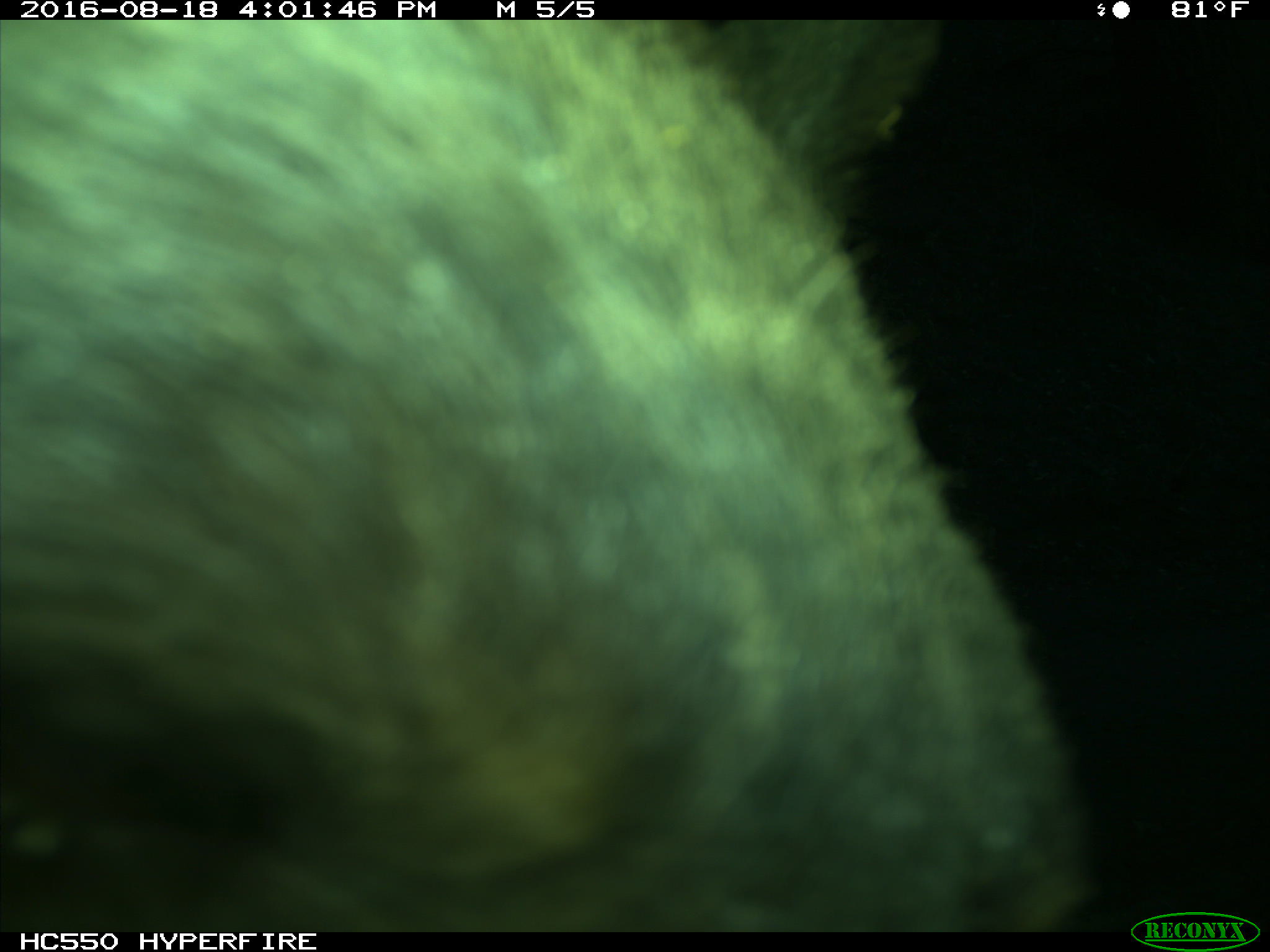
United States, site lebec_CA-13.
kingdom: Animalia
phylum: Chordata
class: Mammalia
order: Carnivora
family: Ursidae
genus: Ursus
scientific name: Ursus americanus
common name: american black bear